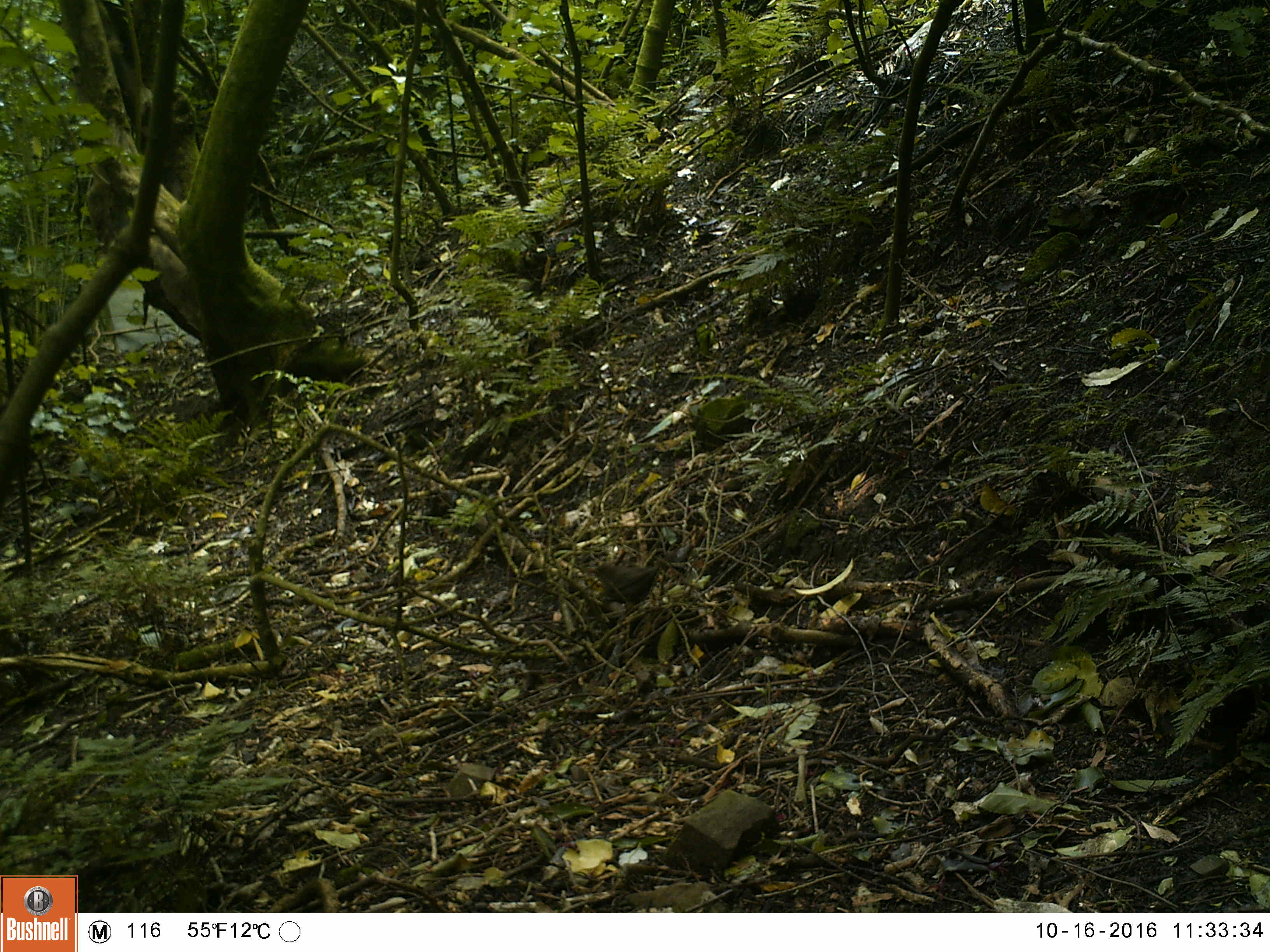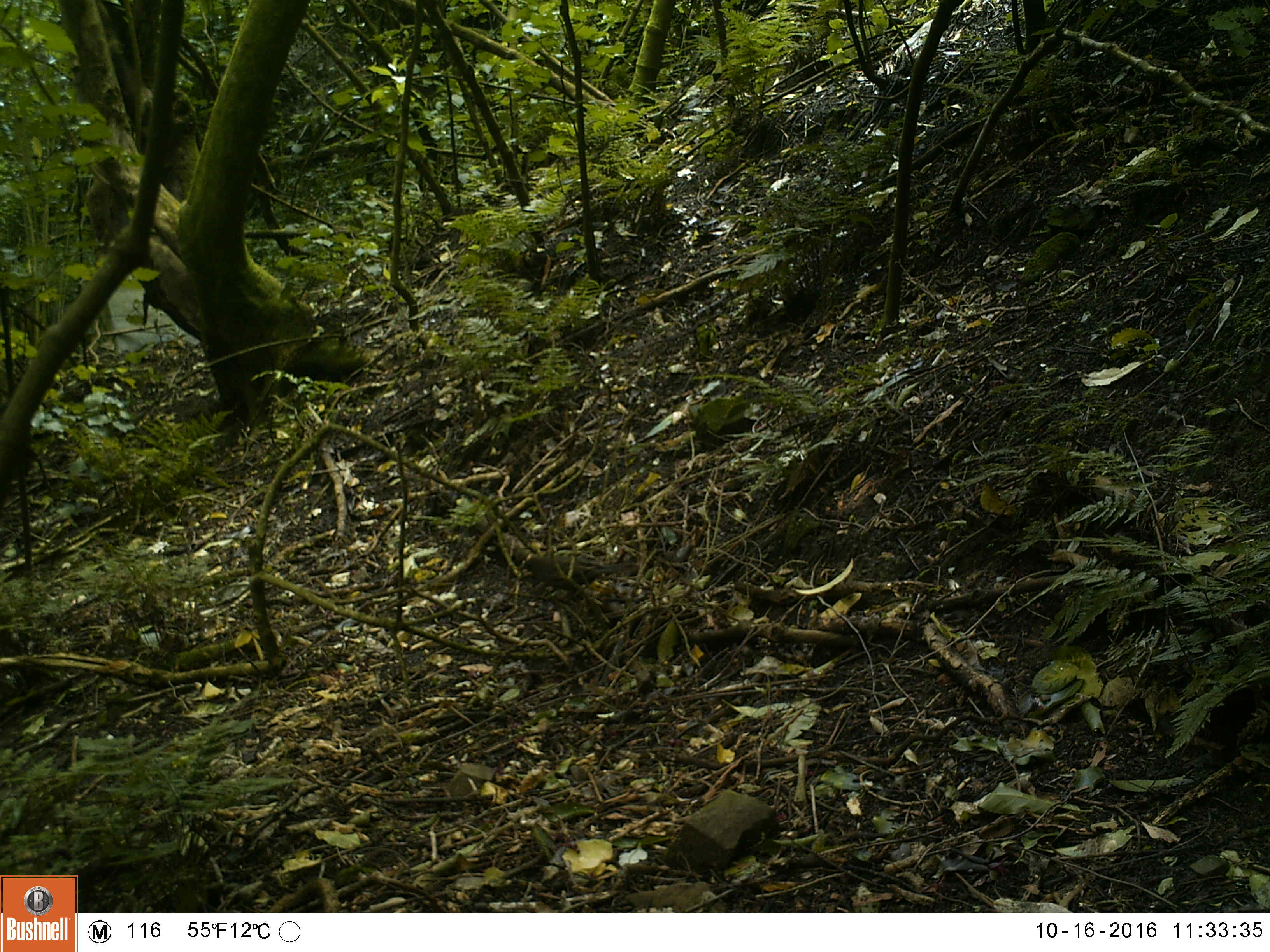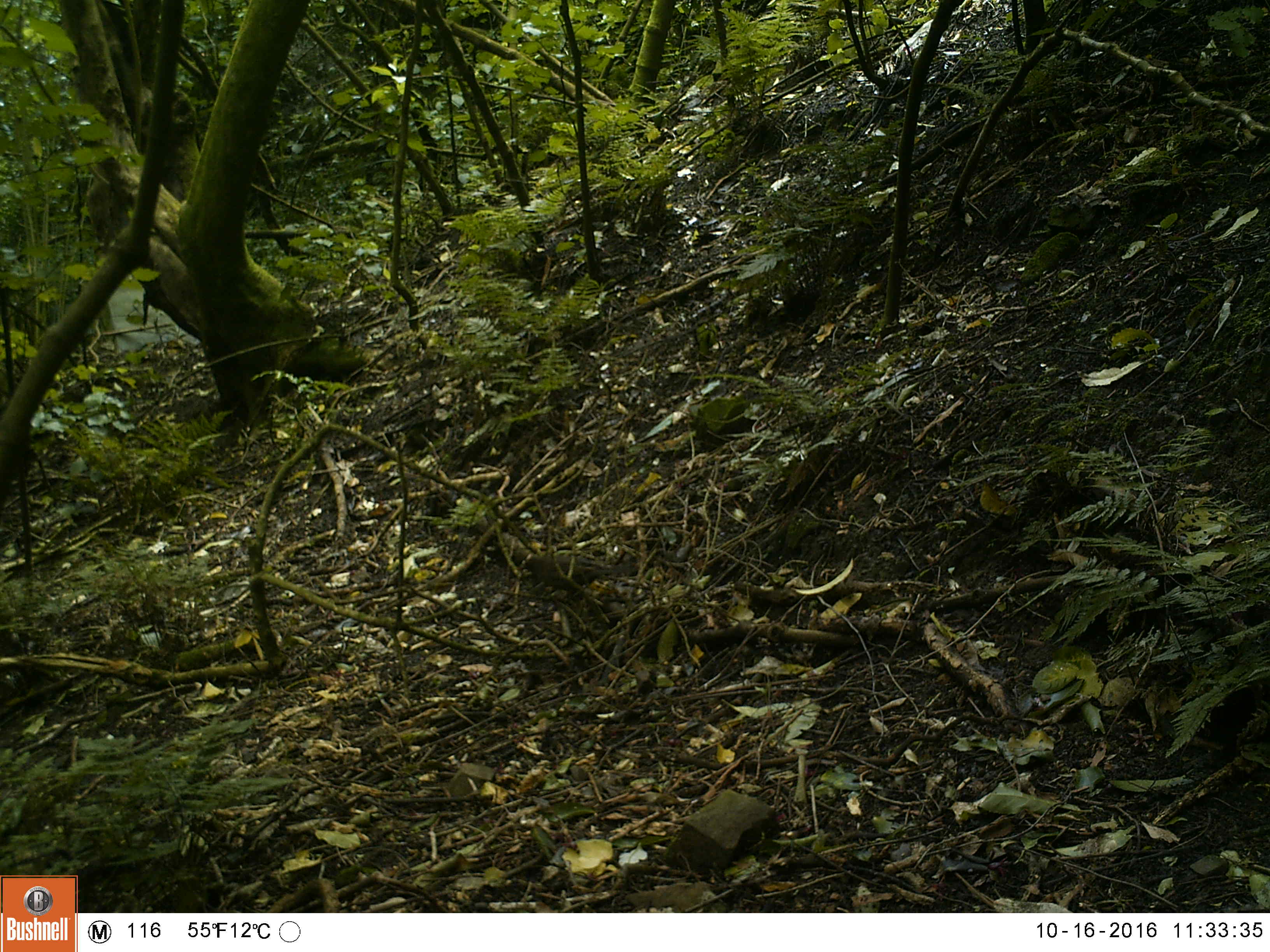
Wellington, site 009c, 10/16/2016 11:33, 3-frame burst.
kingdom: Animalia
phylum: Chordata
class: Aves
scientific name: Aves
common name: bird